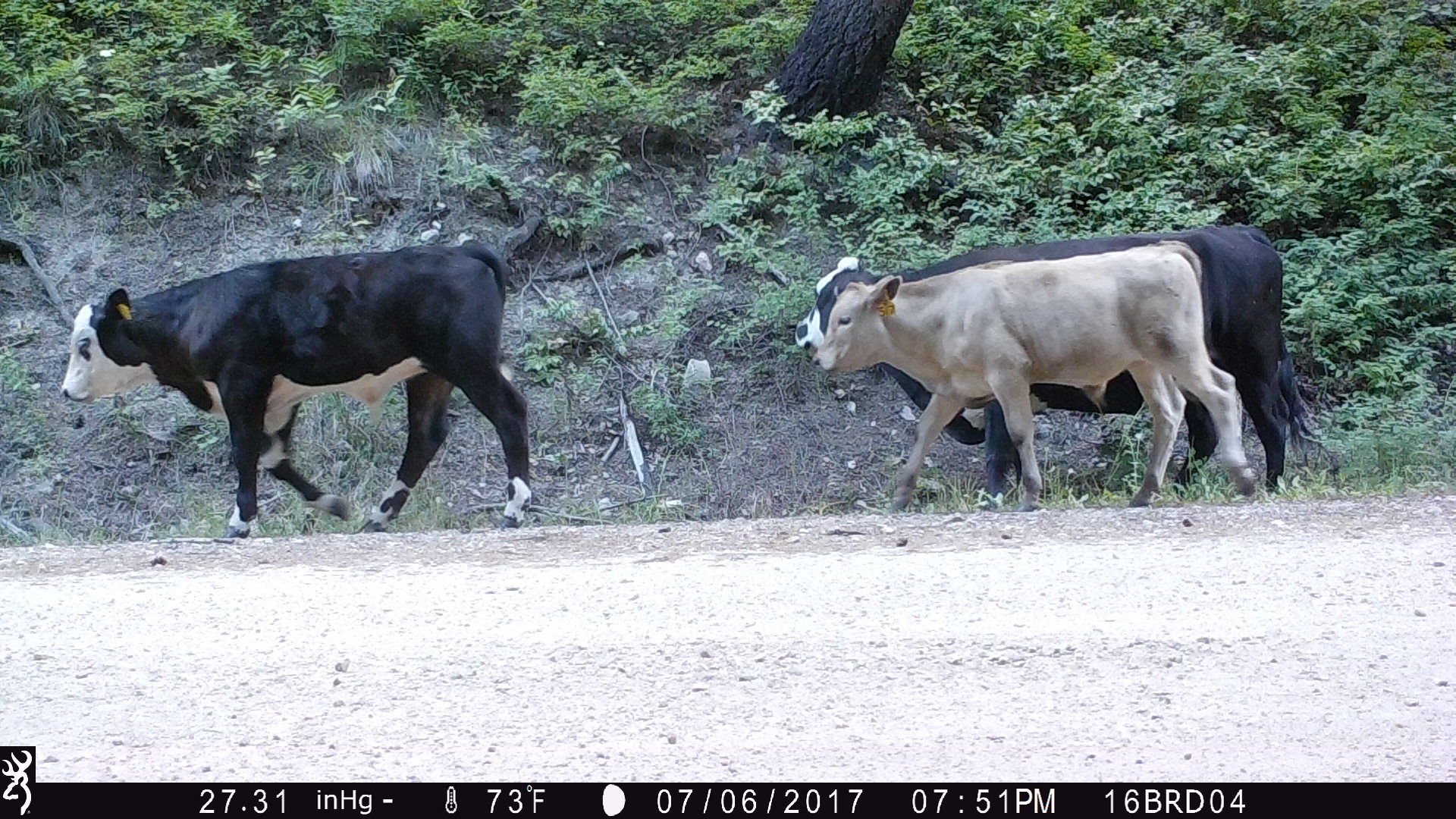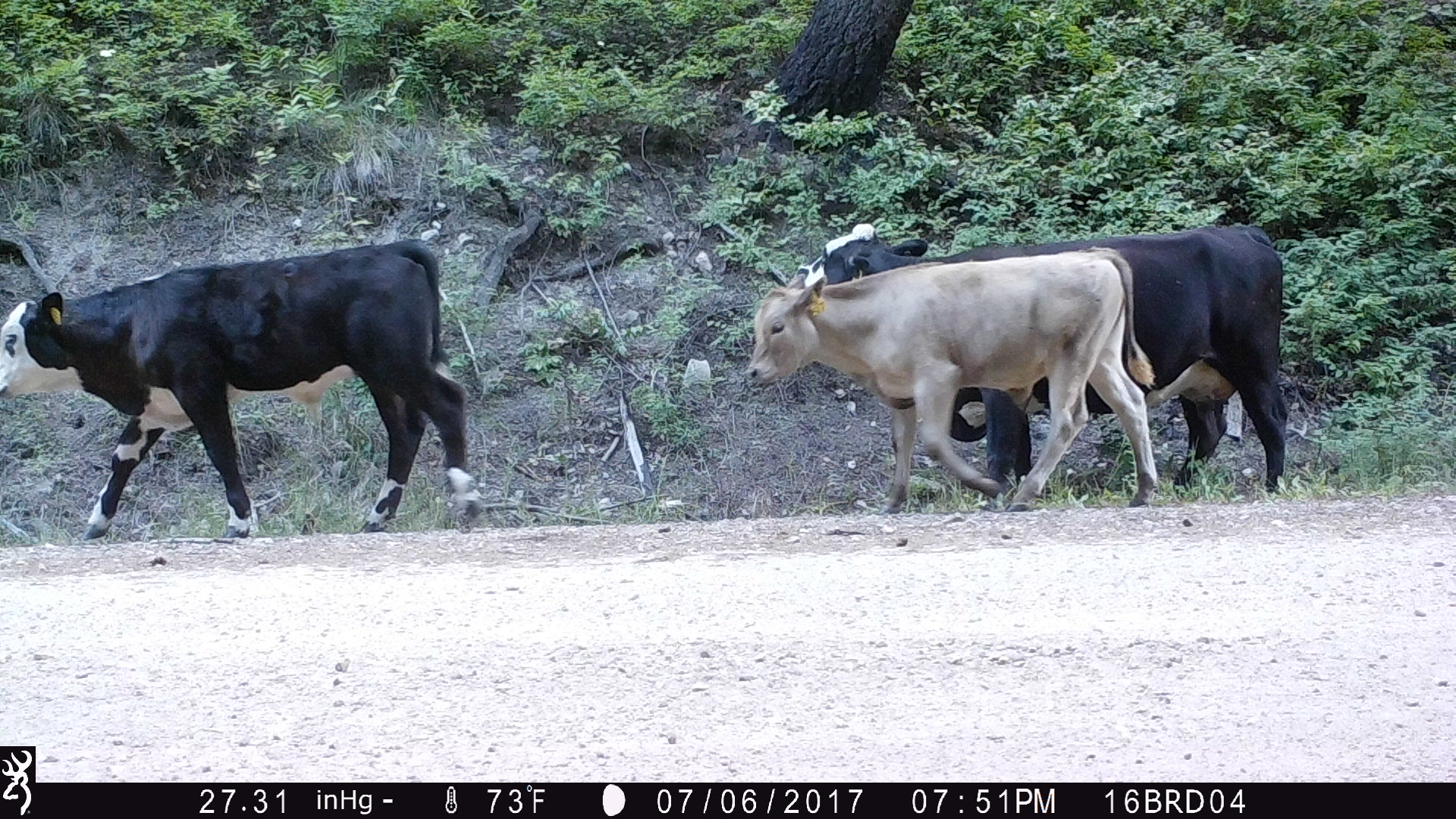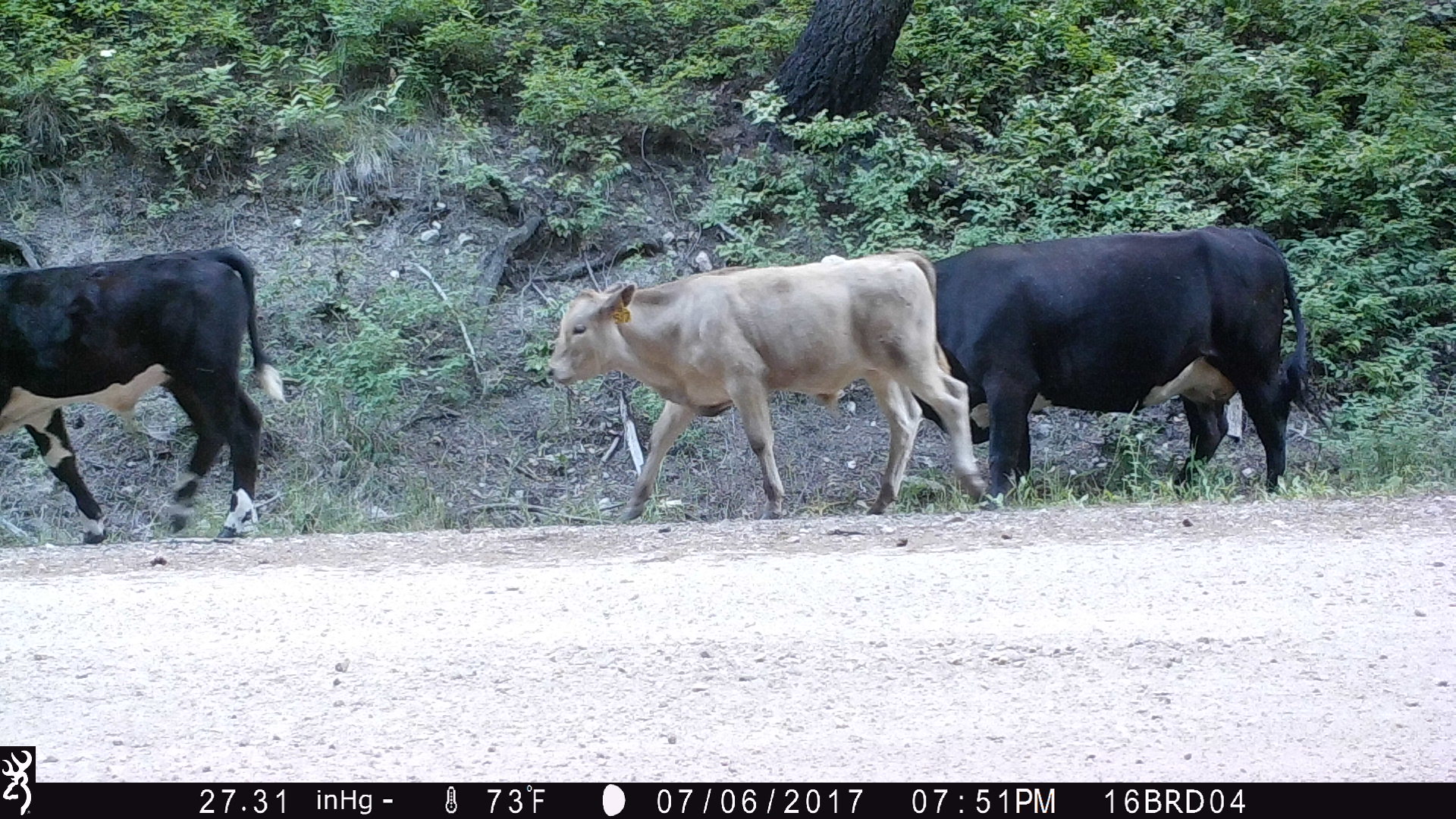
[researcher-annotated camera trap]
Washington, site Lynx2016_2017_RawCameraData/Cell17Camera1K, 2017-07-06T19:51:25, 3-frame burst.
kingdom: Animalia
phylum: Chordata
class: Mammalia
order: Artiodactyla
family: Bovidae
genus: Bos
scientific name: Bos taurus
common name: domestic cattle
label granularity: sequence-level